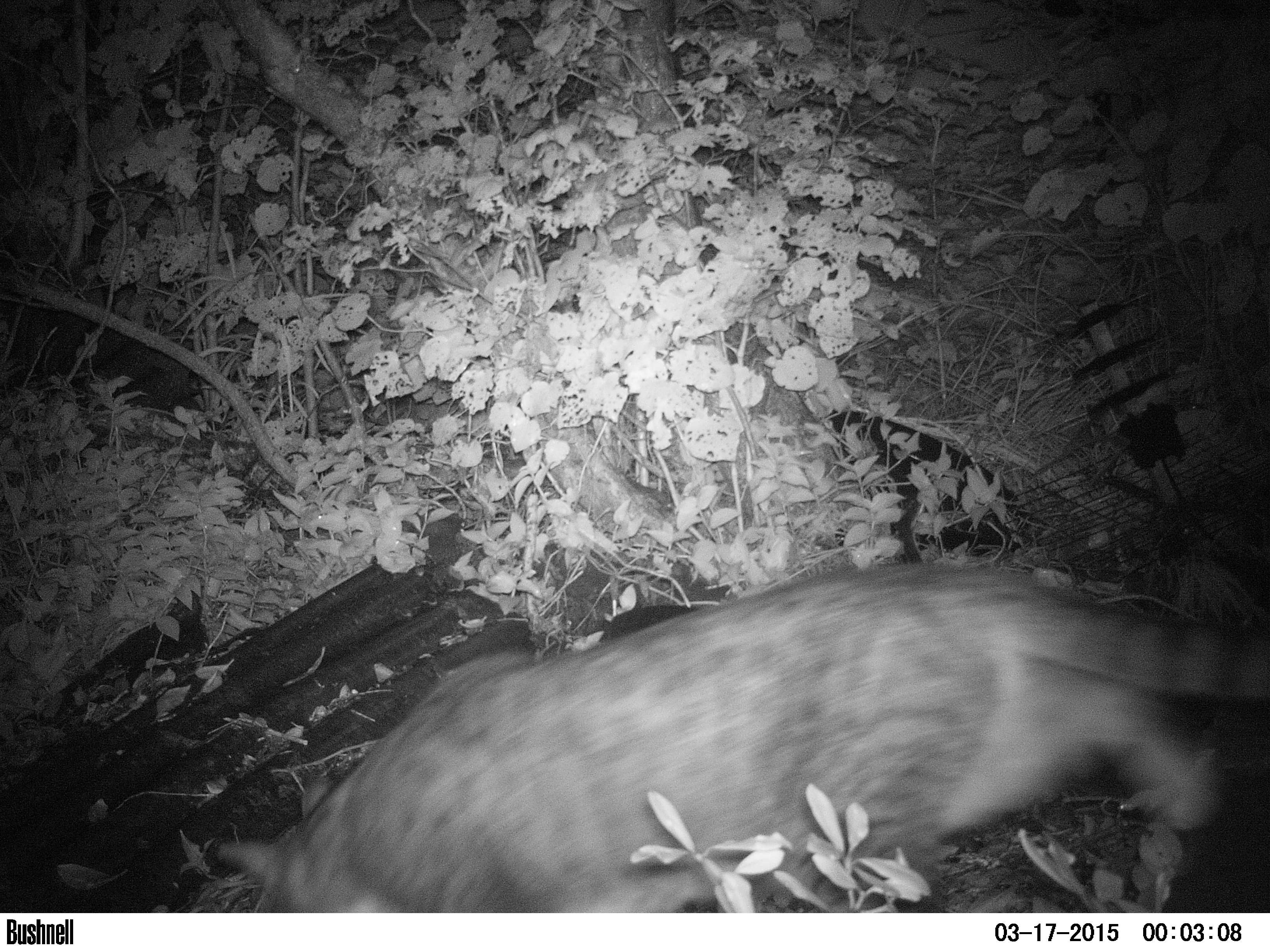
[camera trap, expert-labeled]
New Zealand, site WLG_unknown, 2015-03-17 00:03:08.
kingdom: Animalia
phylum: Chordata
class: Mammalia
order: Carnivora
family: Felidae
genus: Felis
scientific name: Felis catus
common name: domestic cat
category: cat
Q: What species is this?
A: Cat (domestic cat) (Felis catus).